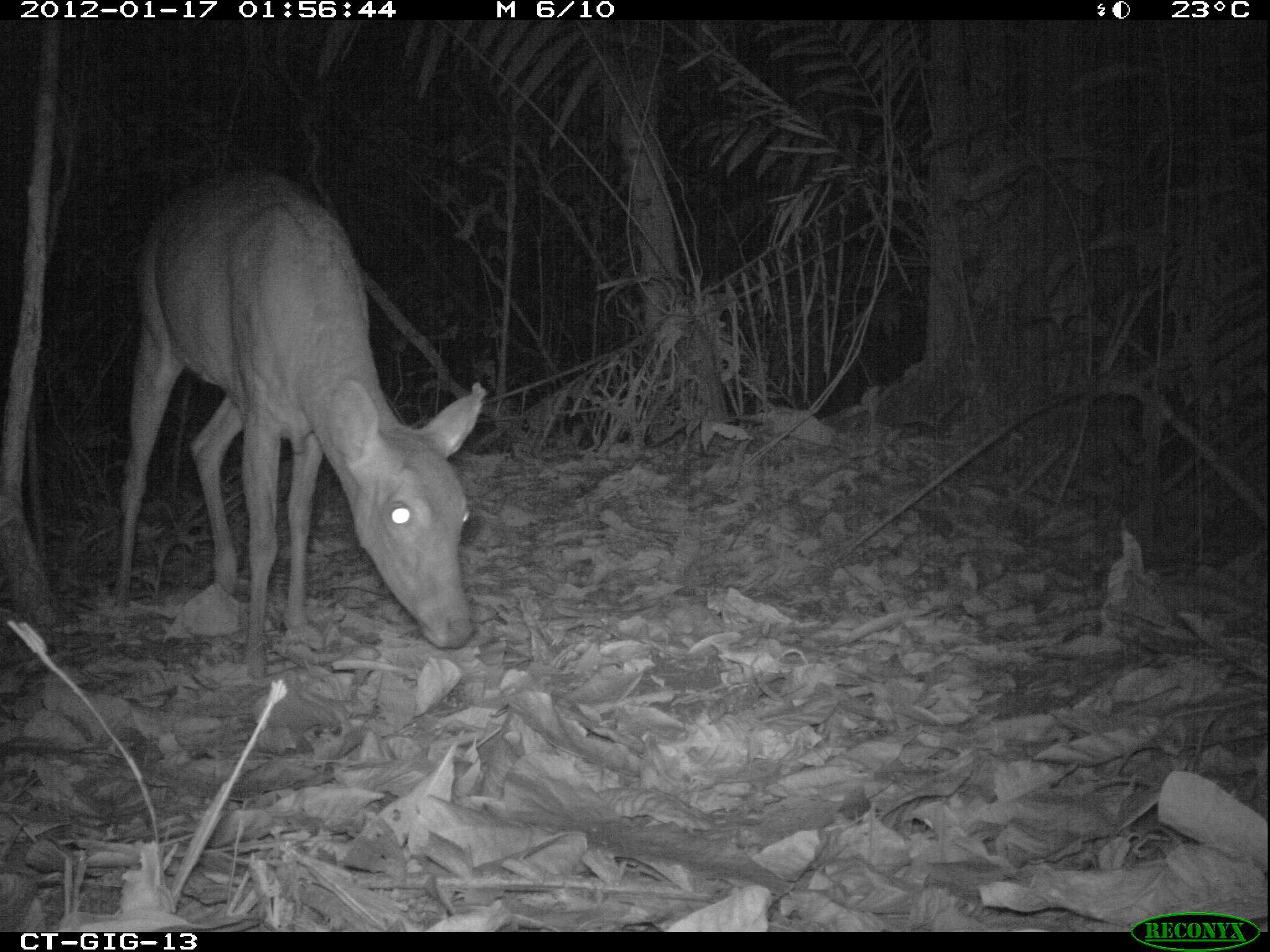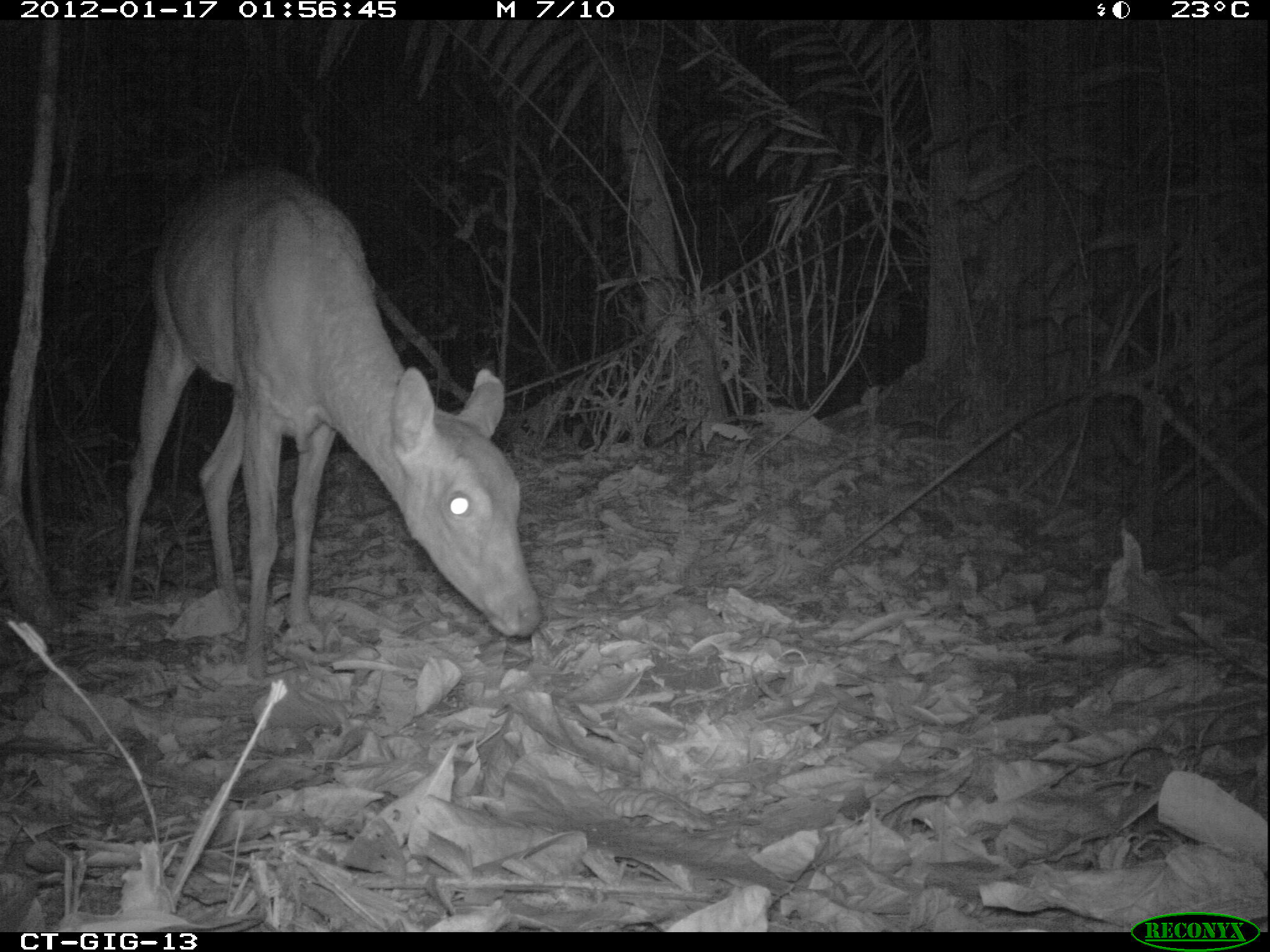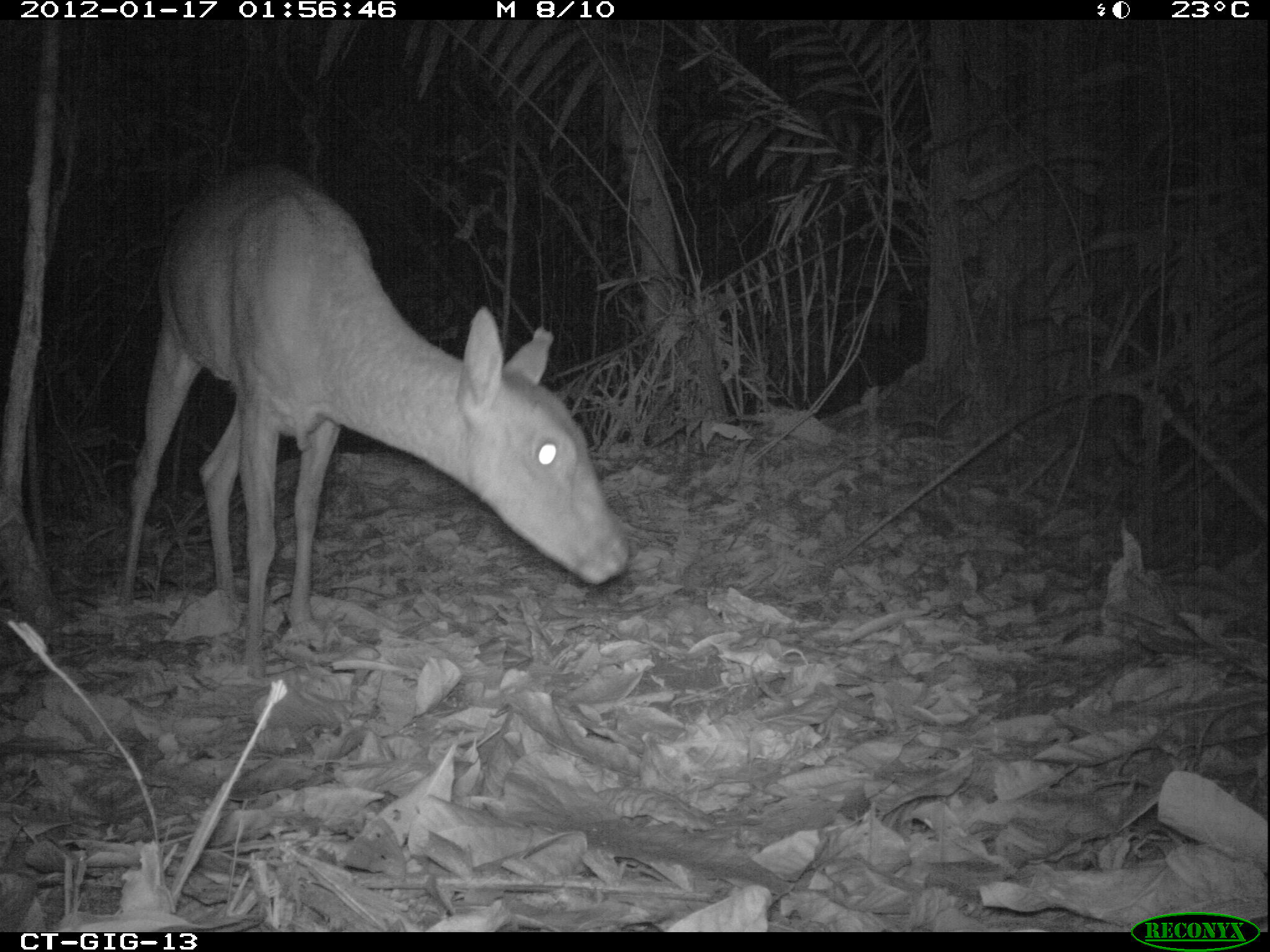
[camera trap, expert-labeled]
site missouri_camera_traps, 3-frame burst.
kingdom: Animalia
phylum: Chordata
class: Mammalia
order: Artiodactyla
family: Cervidae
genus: Odocoileus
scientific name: Odocoileus virginianus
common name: white-tailed deer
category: white tailed deer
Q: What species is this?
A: White tailed deer (white-tailed deer) (Odocoileus virginianus).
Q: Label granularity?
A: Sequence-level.